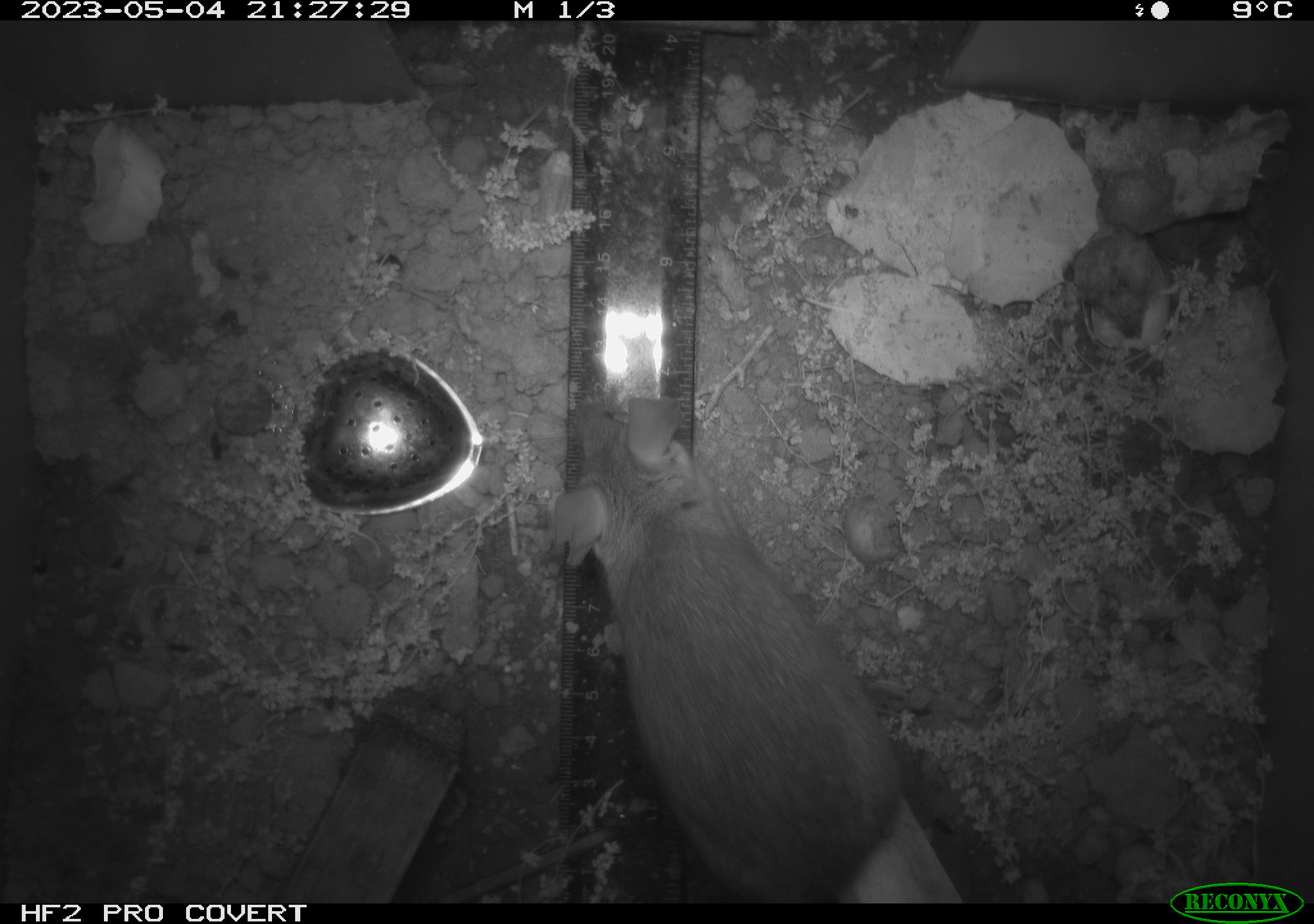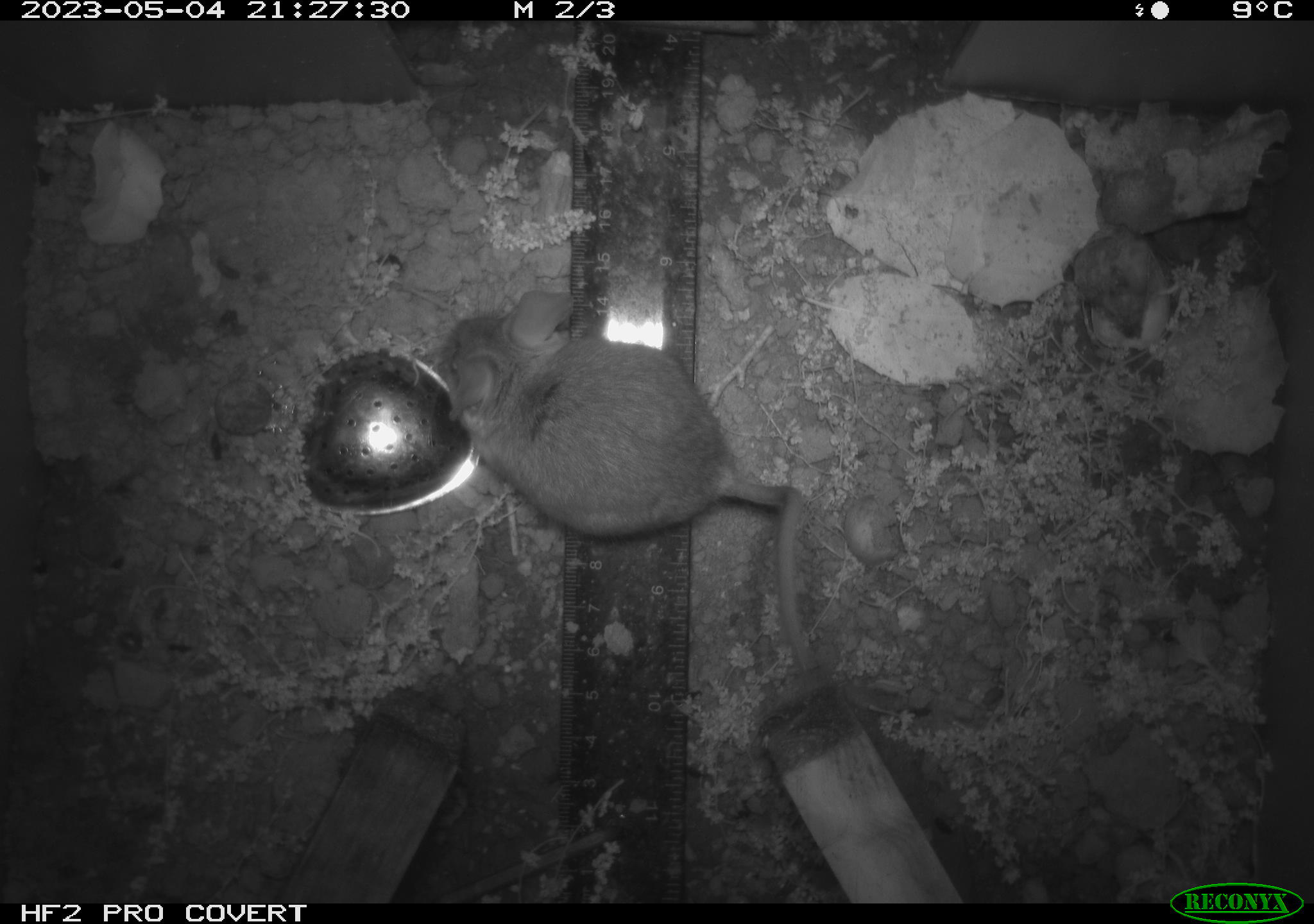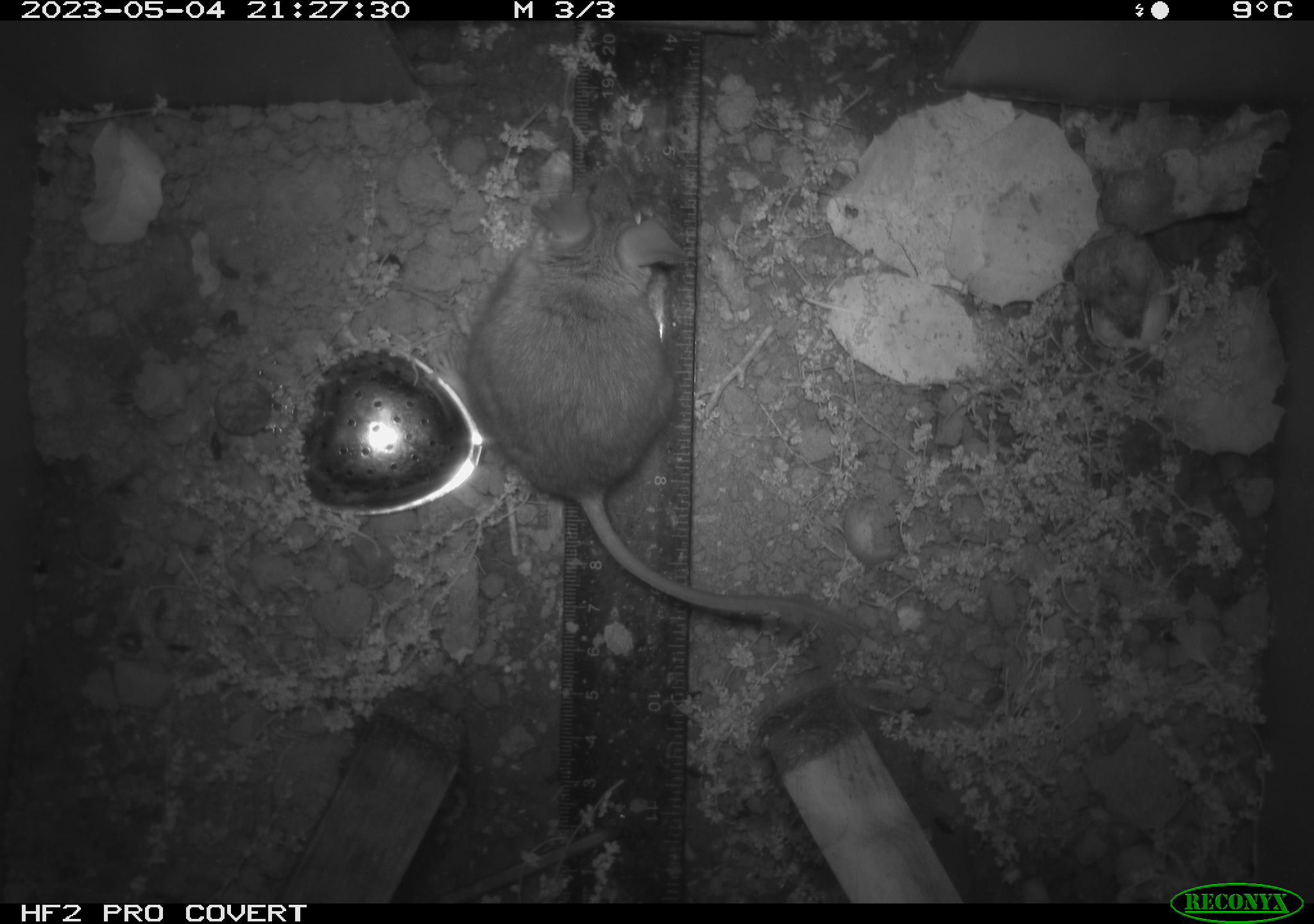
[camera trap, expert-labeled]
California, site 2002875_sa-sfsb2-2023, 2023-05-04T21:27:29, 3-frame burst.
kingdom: Animalia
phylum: Chordata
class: Mammalia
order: Rodentia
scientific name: Rodentia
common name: mouse species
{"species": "mouse species (Rodentia)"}